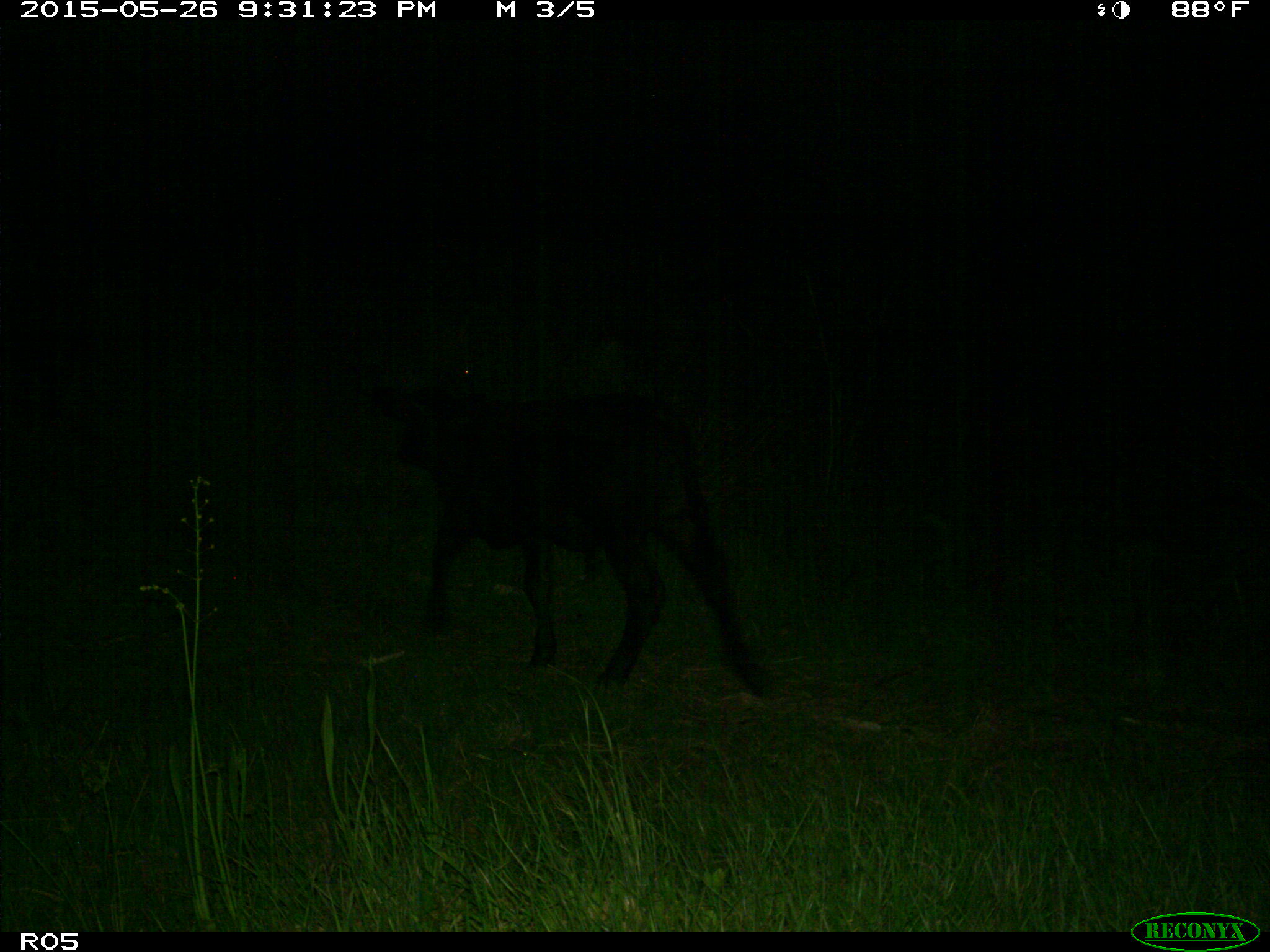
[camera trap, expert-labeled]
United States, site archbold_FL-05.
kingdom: Animalia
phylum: Chordata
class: Mammalia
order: Artiodactyla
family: Bovidae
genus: Bos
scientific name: Bos taurus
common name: domestic cow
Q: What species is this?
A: Bos taurus (domestic cow).